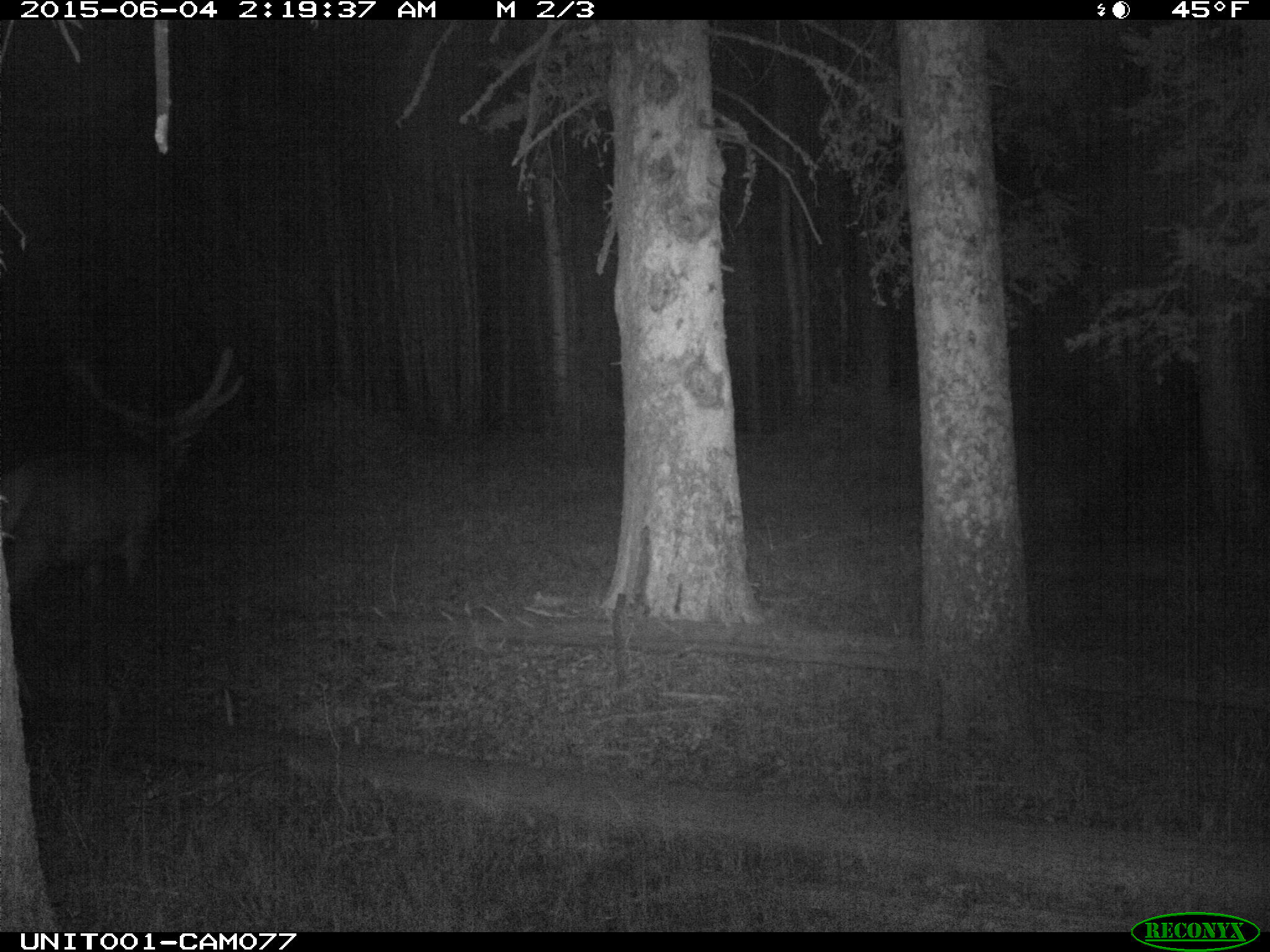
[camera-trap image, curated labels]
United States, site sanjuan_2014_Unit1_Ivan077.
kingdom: Animalia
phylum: Chordata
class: Mammalia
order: Artiodactyla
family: Cervidae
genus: Cervus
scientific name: Cervus elaphus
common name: red deer